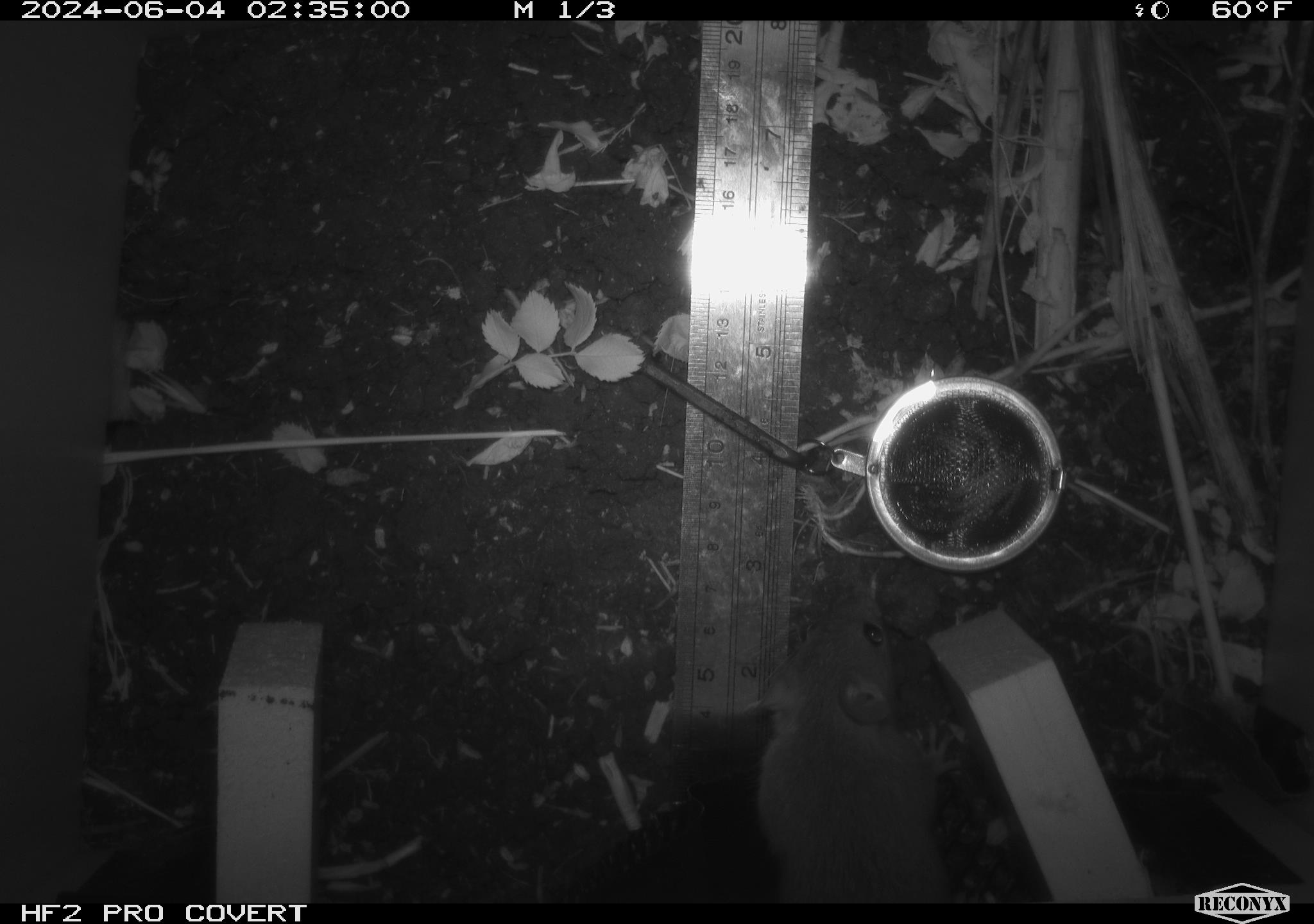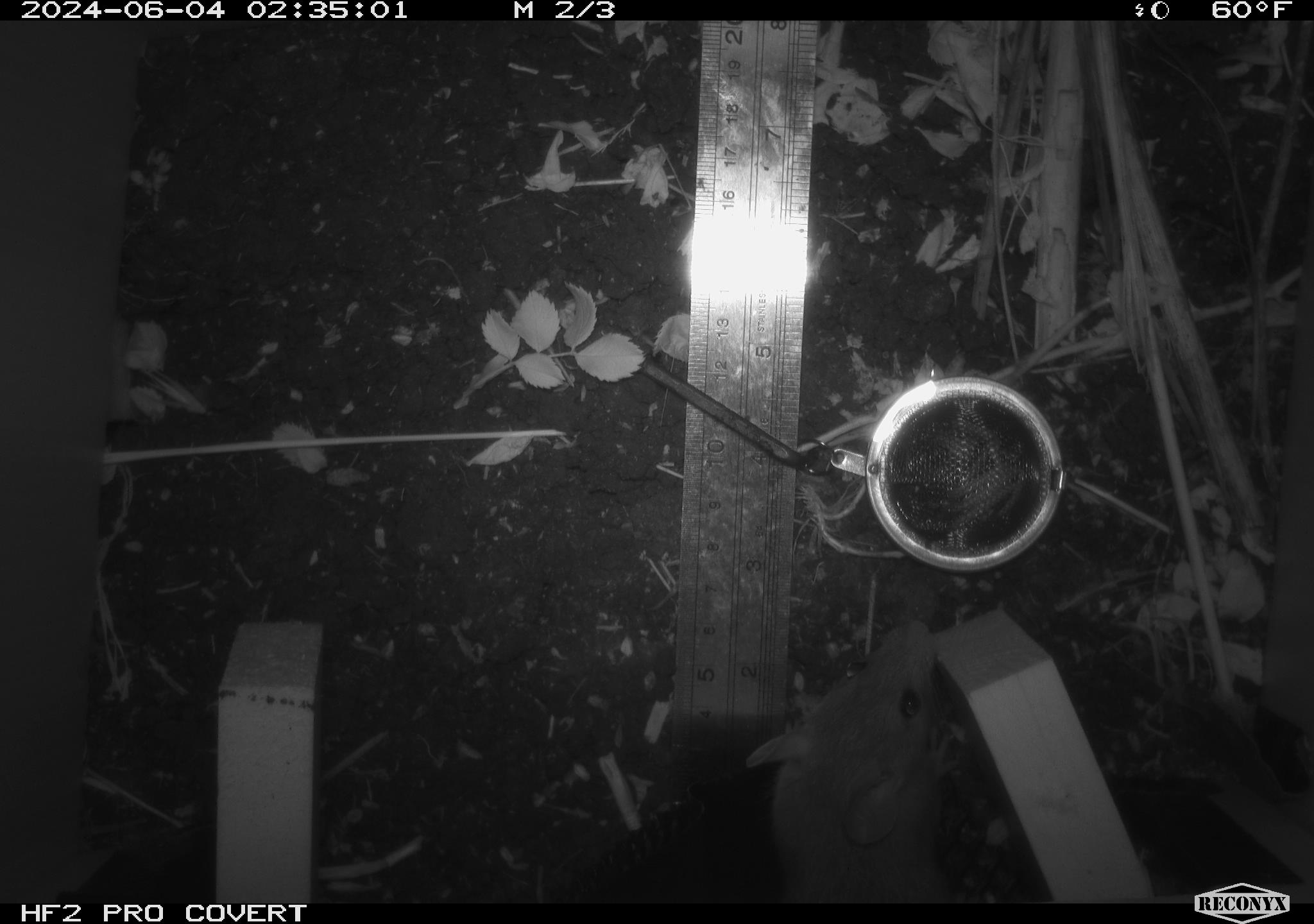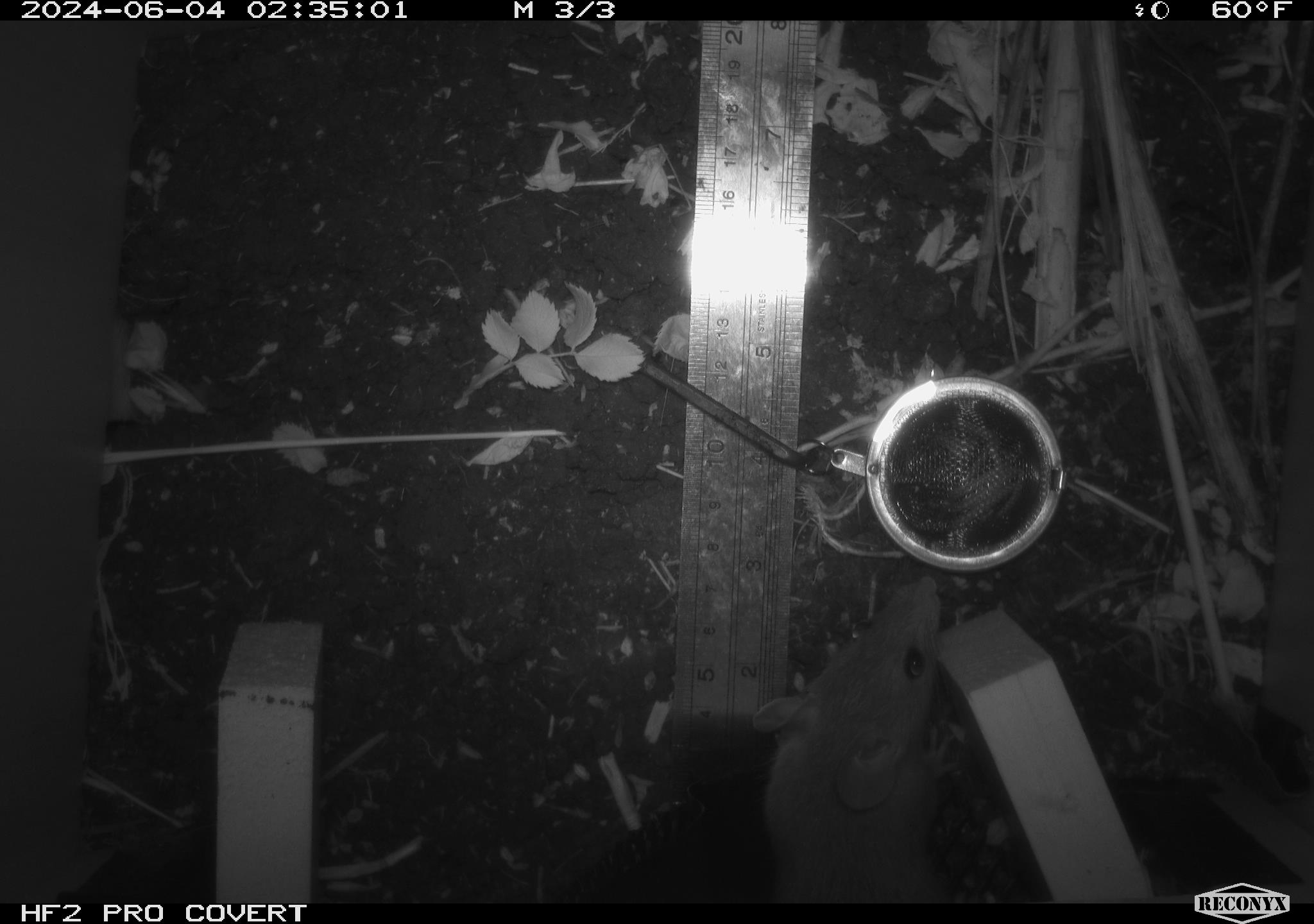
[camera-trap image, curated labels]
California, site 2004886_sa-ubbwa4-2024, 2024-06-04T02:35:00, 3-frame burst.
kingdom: Animalia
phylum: Chordata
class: Mammalia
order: Rodentia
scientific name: Rodentia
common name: woodrat or rat or mouse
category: woodrat or rat or mouse species